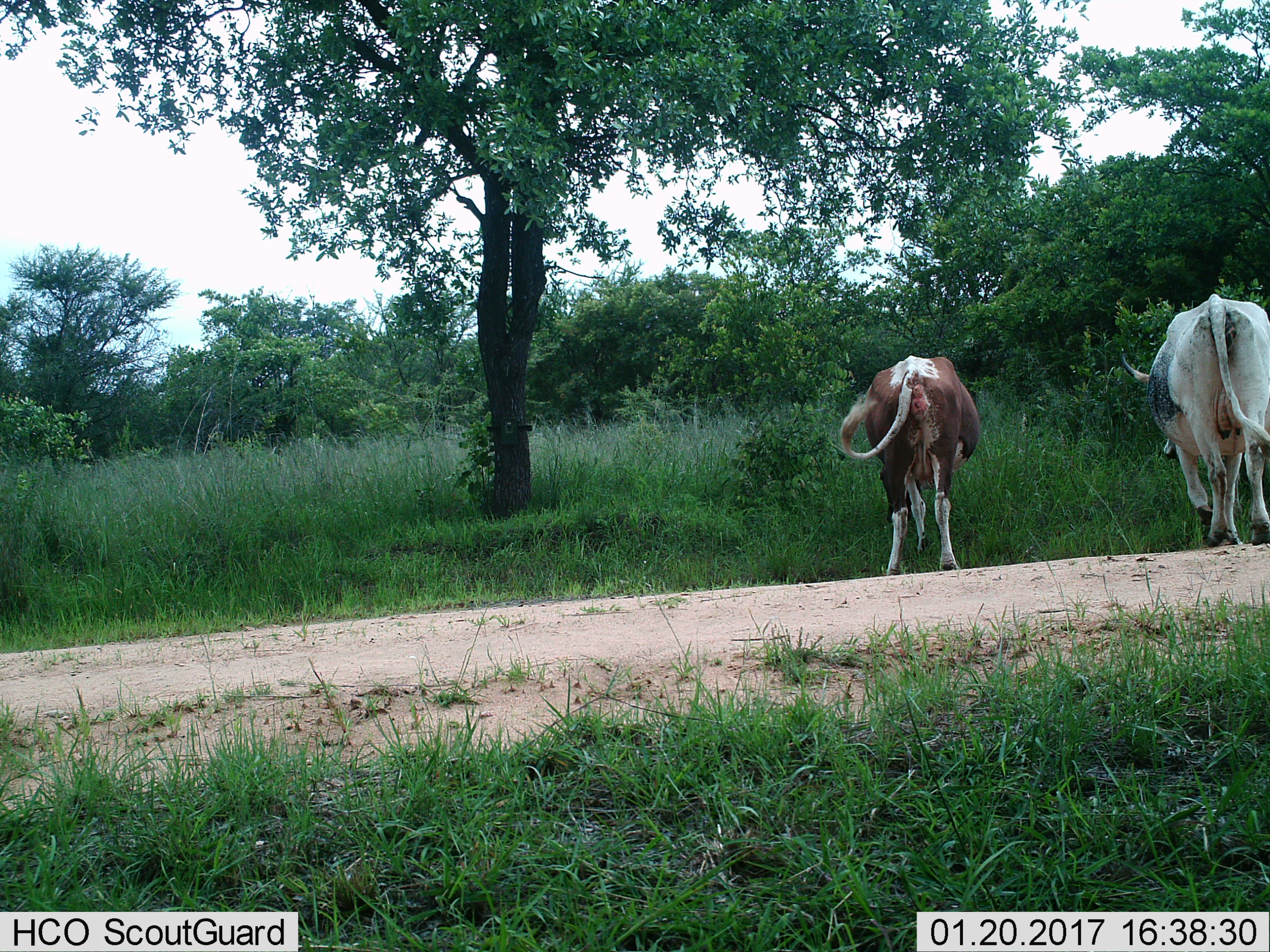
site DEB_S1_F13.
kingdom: Animalia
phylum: Chordata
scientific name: Vertebrata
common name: domestic animal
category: domesticanimal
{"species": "domesticanimal (domestic animal) (Vertebrata)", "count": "2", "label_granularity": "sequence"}